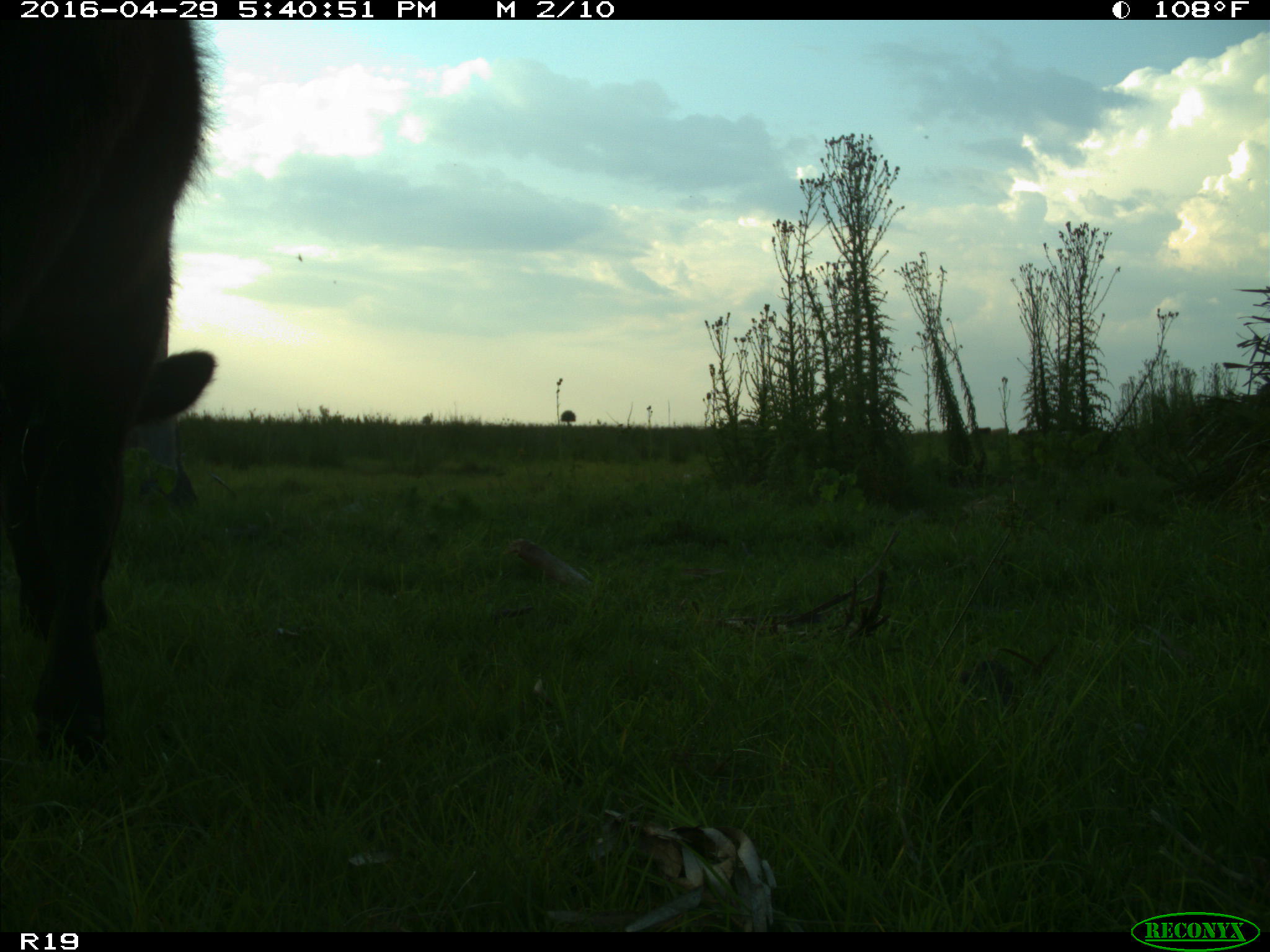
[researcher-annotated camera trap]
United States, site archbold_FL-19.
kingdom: Animalia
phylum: Chordata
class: Mammalia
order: Artiodactyla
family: Bovidae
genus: Bos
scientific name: Bos taurus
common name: domestic cow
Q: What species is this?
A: Bos taurus (domestic cow).